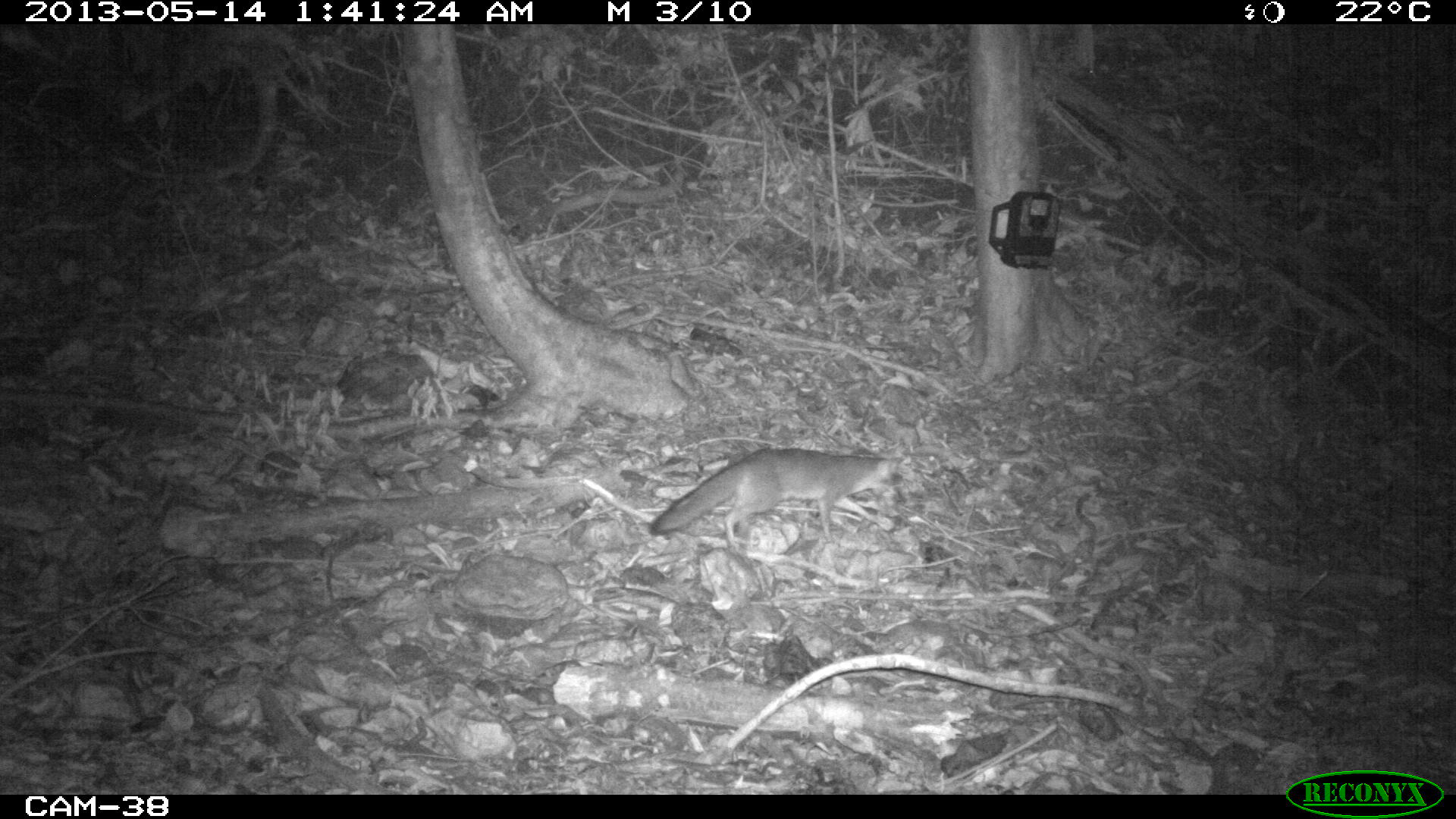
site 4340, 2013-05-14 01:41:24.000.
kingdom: Animalia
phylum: Chordata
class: Mammalia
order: Carnivora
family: Canidae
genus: Urocyon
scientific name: Urocyon cinereoargenteus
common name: gray fox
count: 1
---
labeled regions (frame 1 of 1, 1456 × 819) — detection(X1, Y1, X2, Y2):
urocyon cinereoargenteus: detection(648, 446, 903, 548)